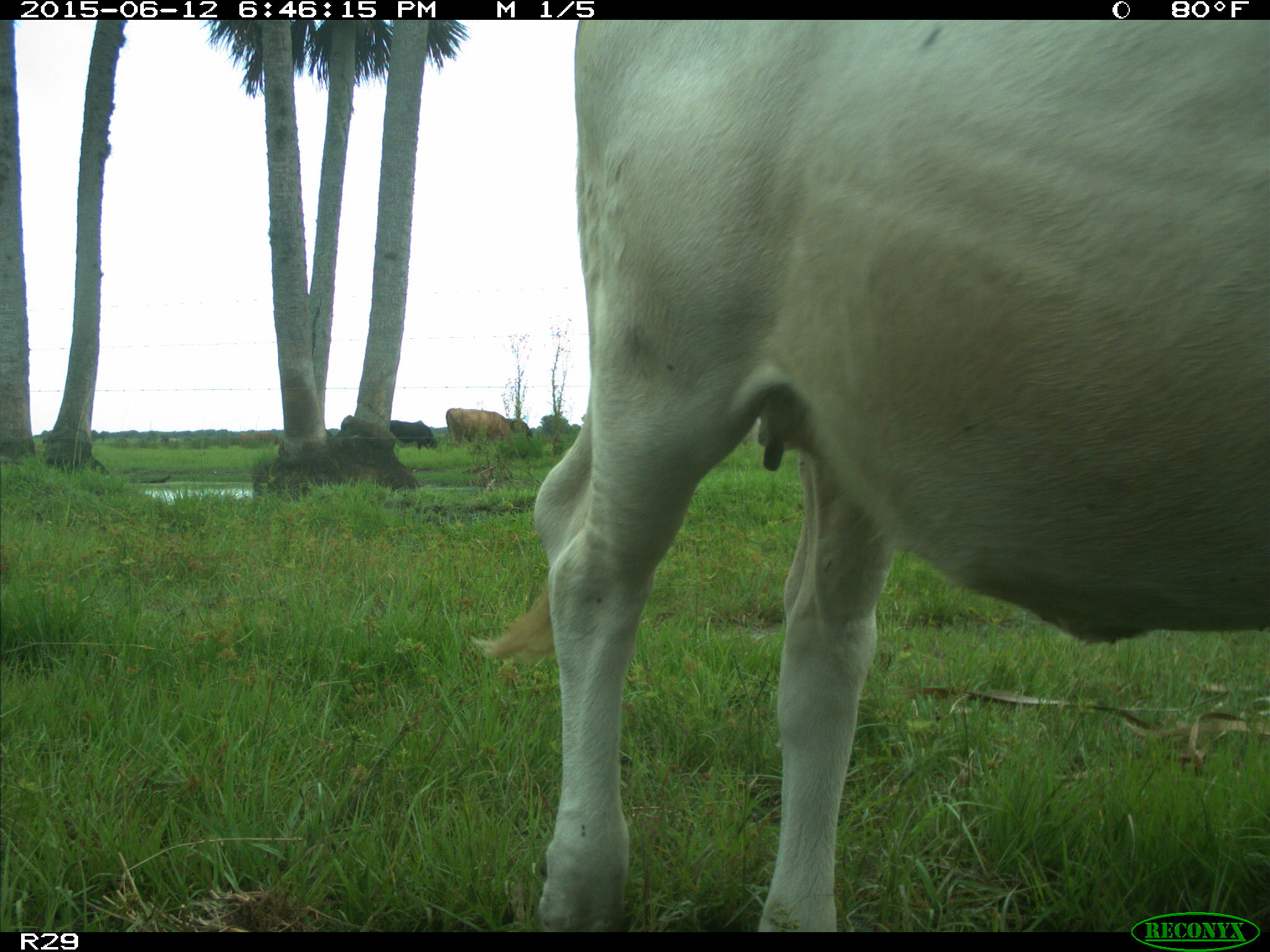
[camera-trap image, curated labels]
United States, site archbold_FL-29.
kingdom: Animalia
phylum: Chordata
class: Mammalia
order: Artiodactyla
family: Bovidae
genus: Bos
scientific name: Bos taurus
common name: domestic cow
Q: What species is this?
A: Bos taurus (domestic cow).